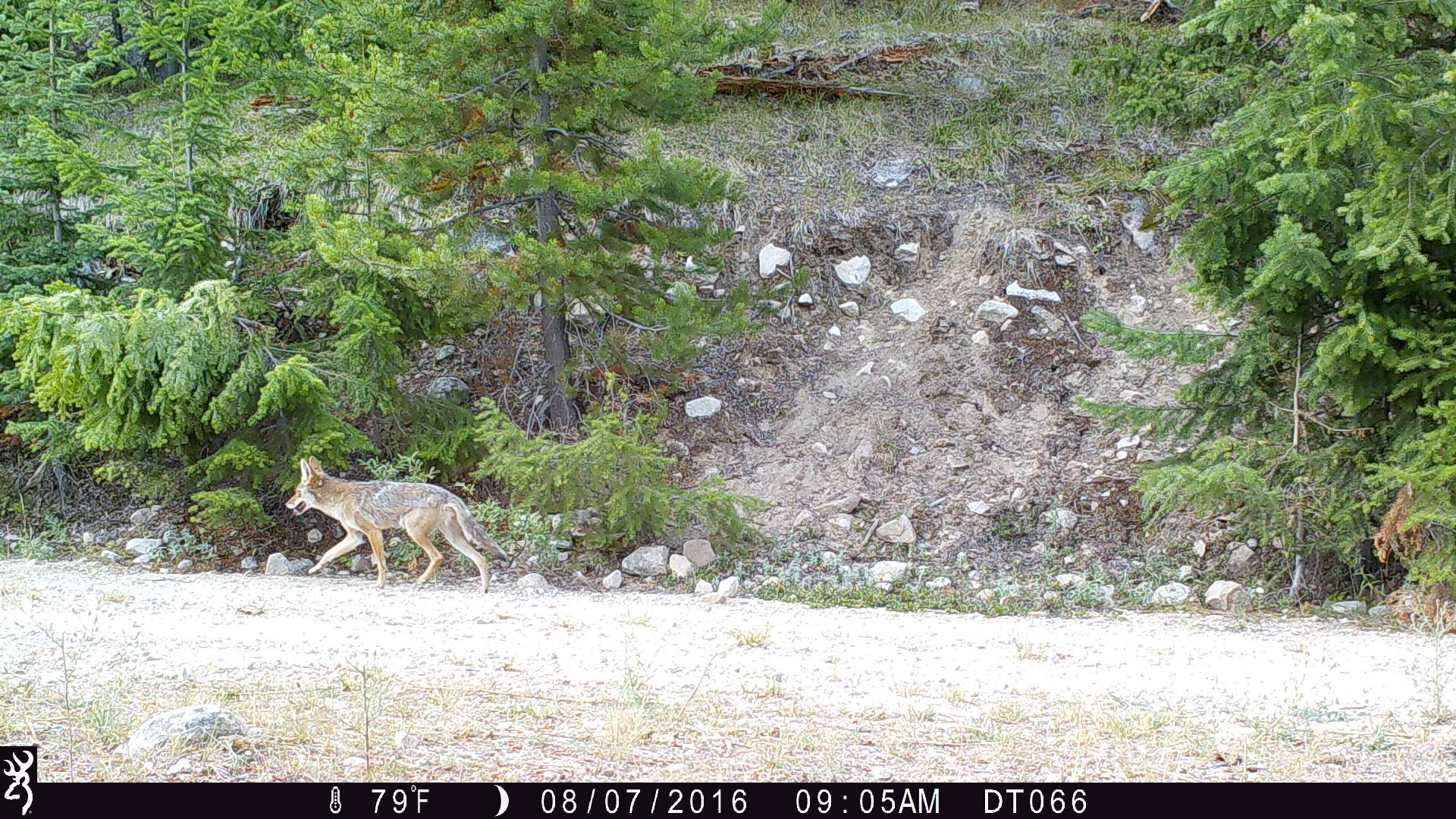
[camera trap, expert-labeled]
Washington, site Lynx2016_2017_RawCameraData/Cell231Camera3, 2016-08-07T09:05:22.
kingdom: Animalia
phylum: Chordata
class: Mammalia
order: Carnivora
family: Canidae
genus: Canis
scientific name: Canis latrans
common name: coyote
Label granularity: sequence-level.